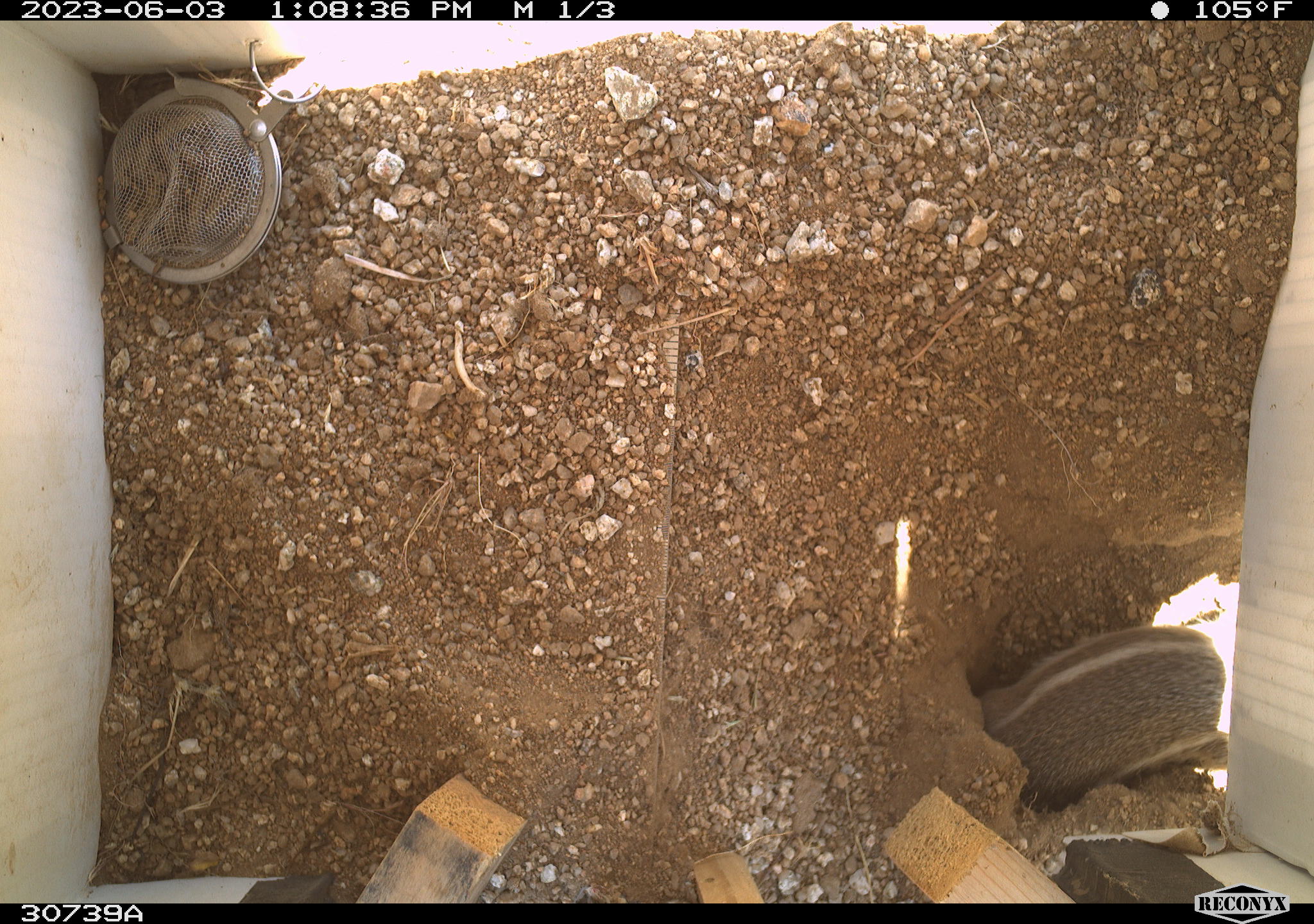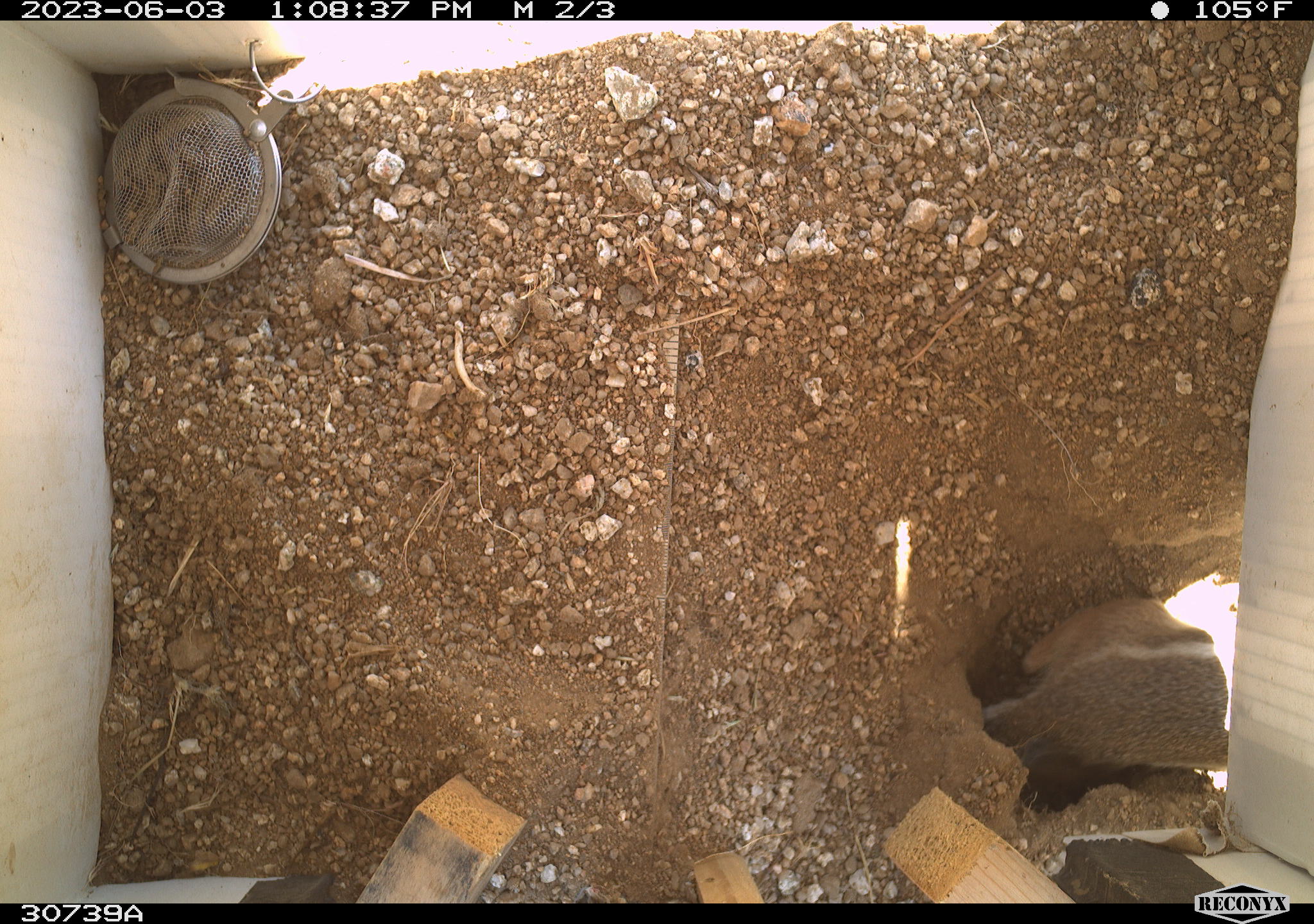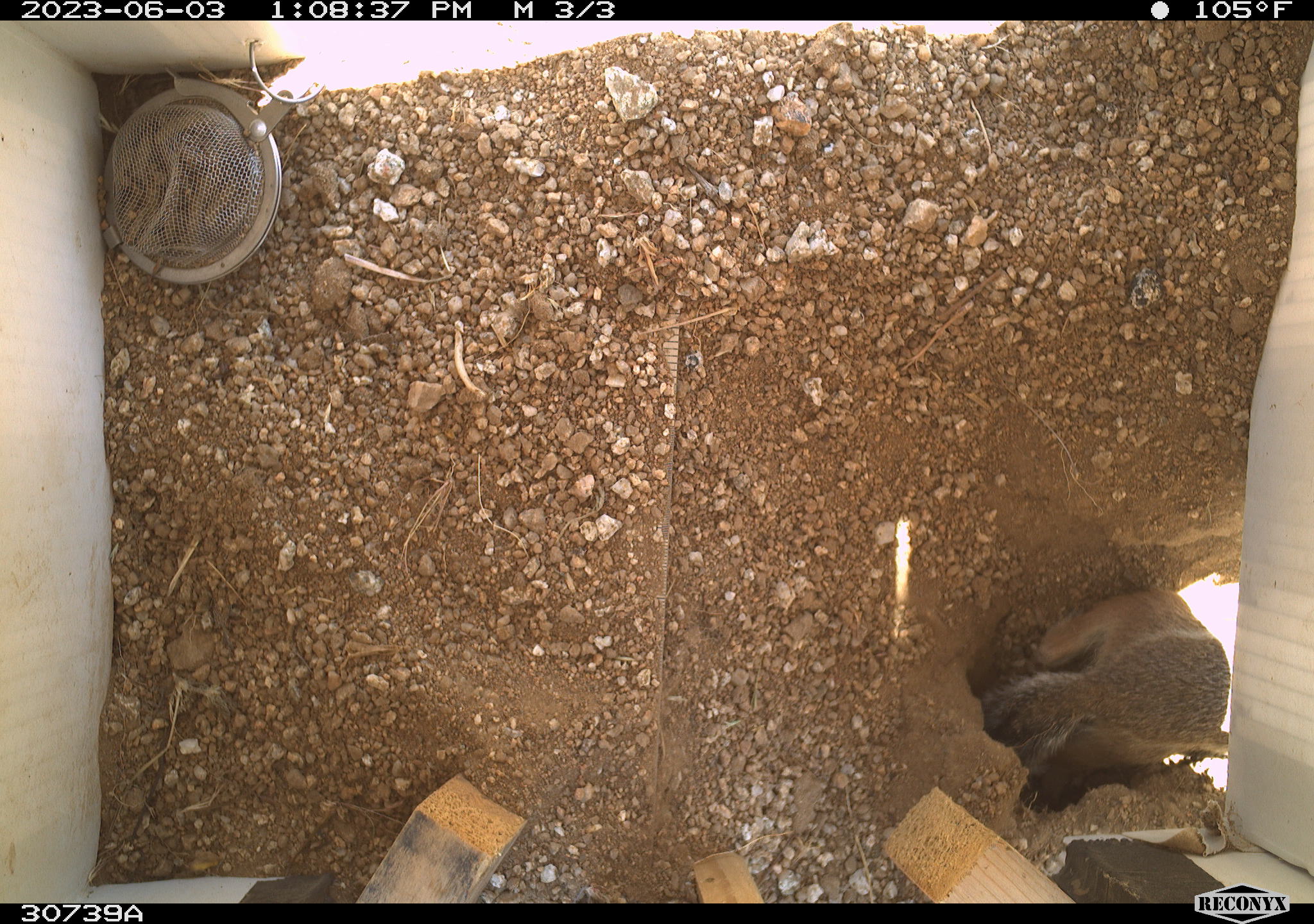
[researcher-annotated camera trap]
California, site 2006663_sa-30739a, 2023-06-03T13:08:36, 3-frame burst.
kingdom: Animalia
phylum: Chordata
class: Mammalia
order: Rodentia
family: Sciuridae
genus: Ammospermophilus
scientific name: Ammospermophilus leucurus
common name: white-tailed antelope squirrel